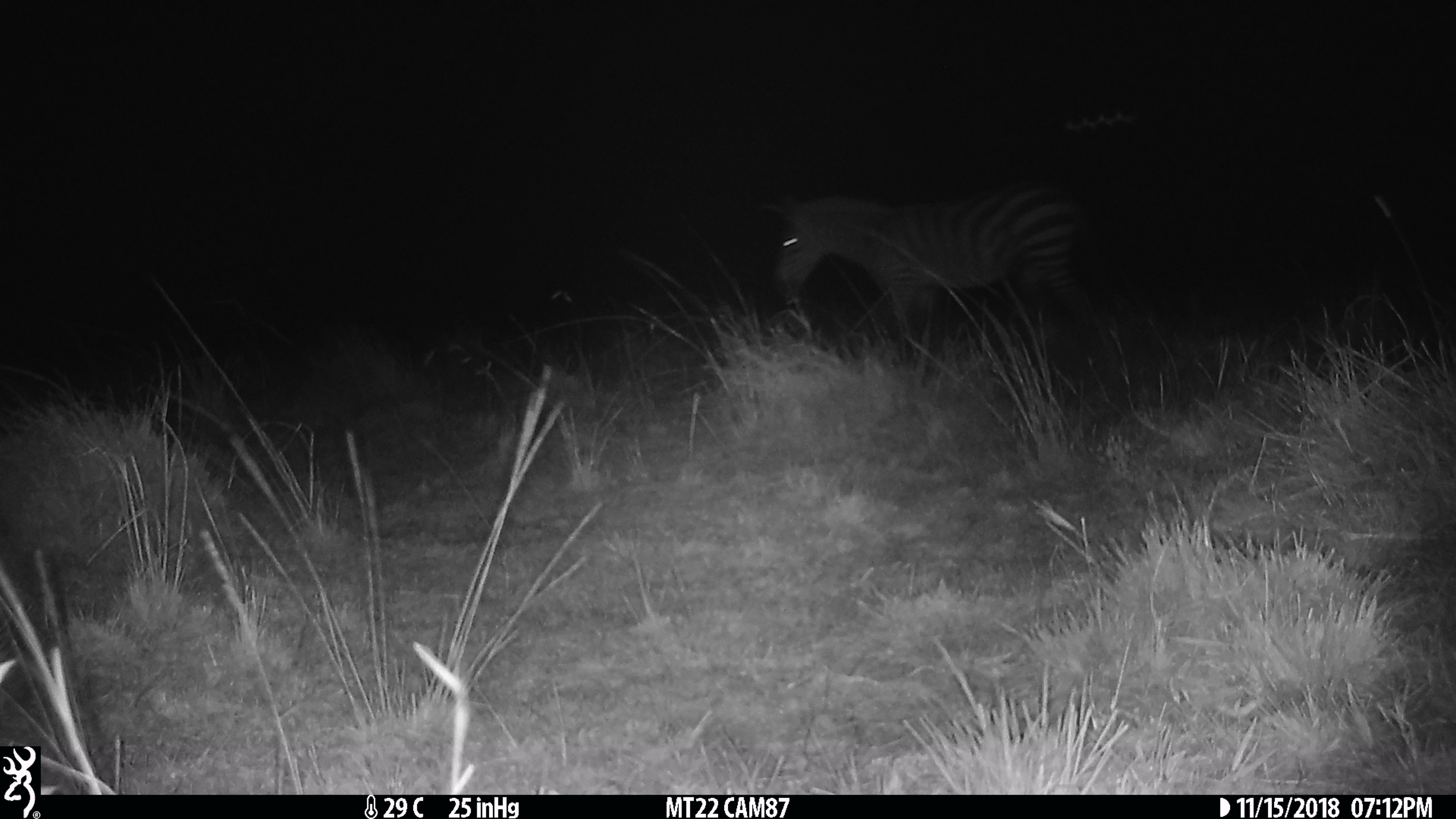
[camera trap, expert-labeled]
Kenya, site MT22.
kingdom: Animalia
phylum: Chordata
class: Mammalia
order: Perissodactyla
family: Equidae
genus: Equus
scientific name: Equus quagga burchellii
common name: burchell's zebra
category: zebra